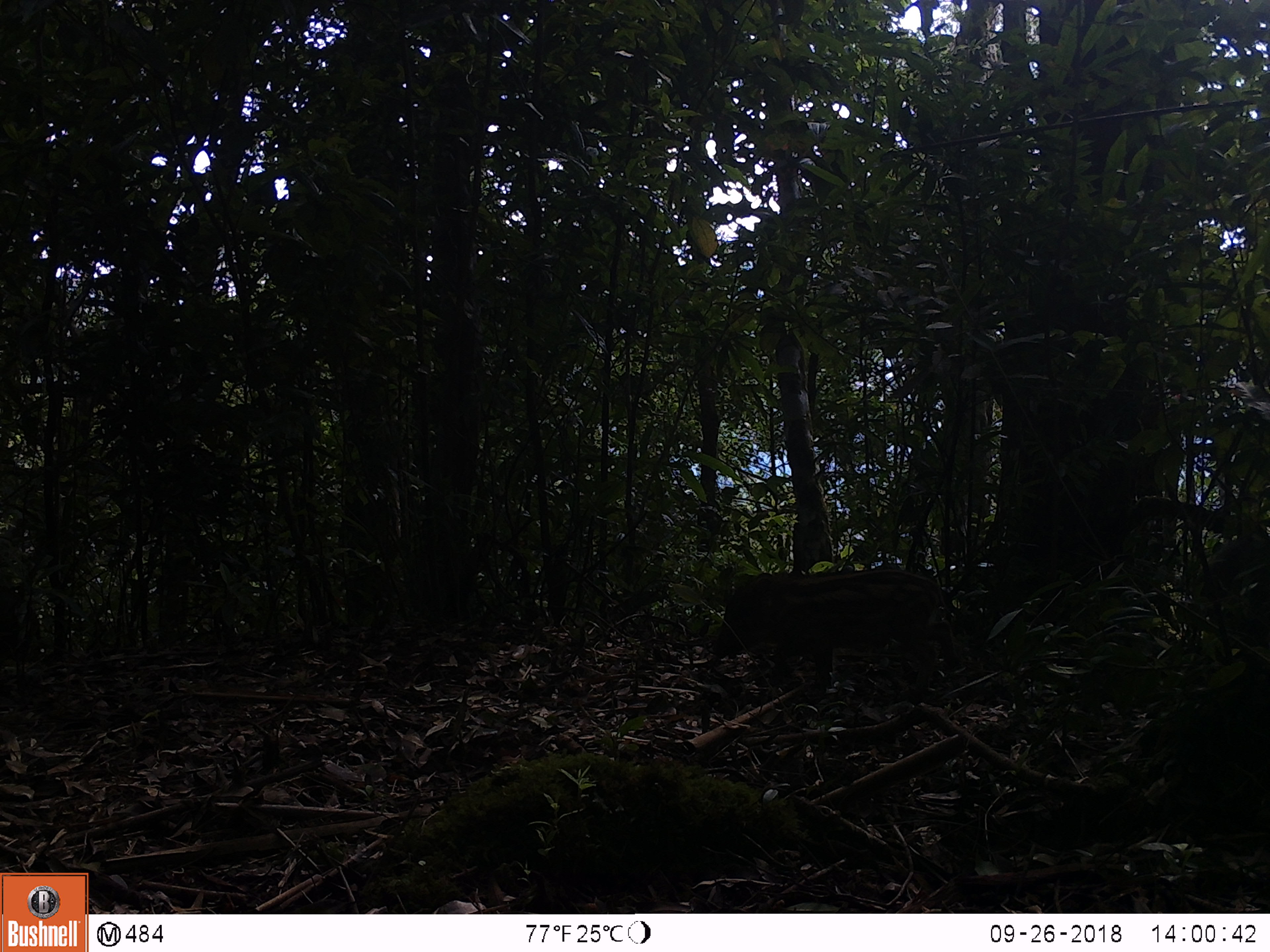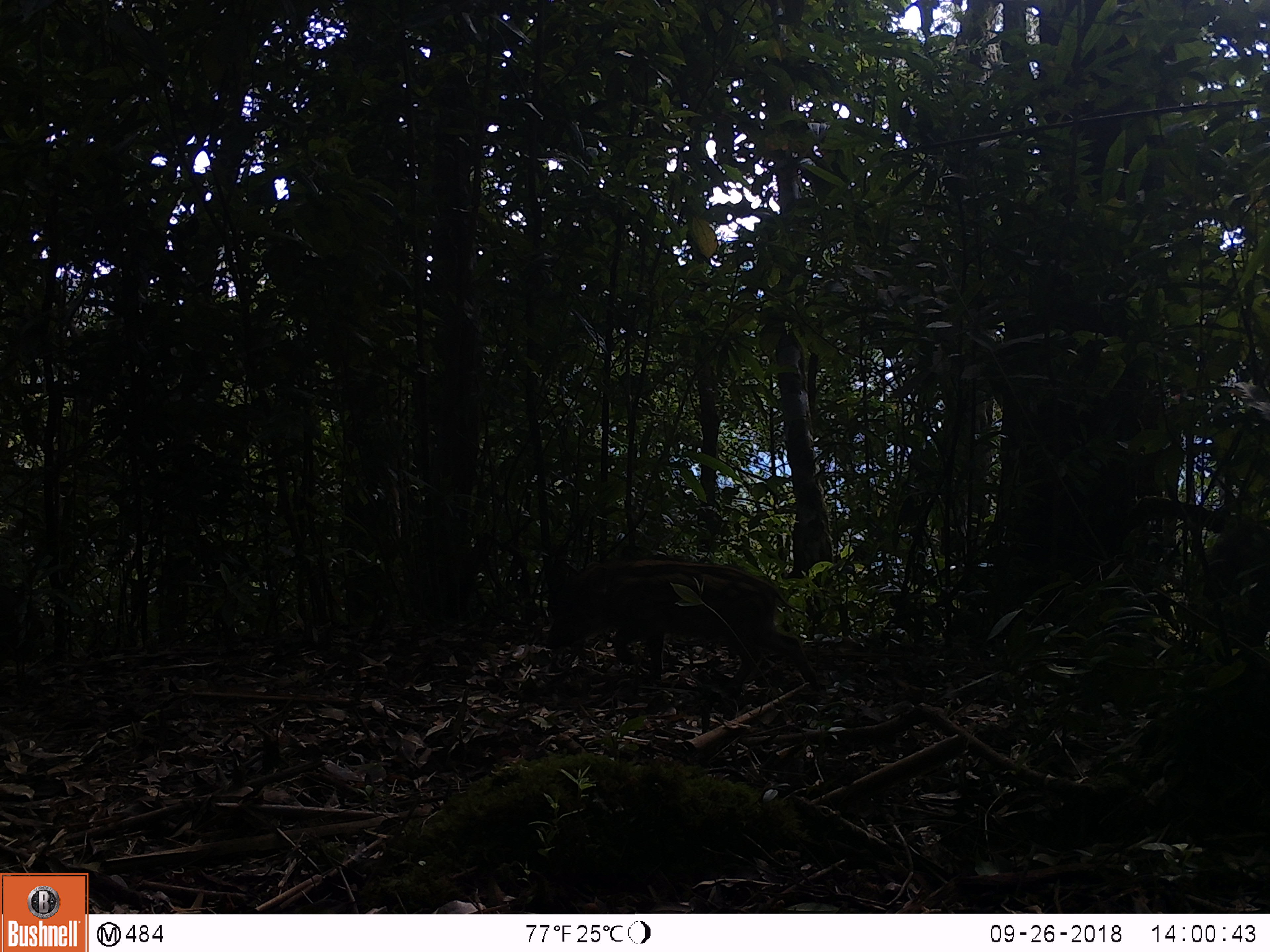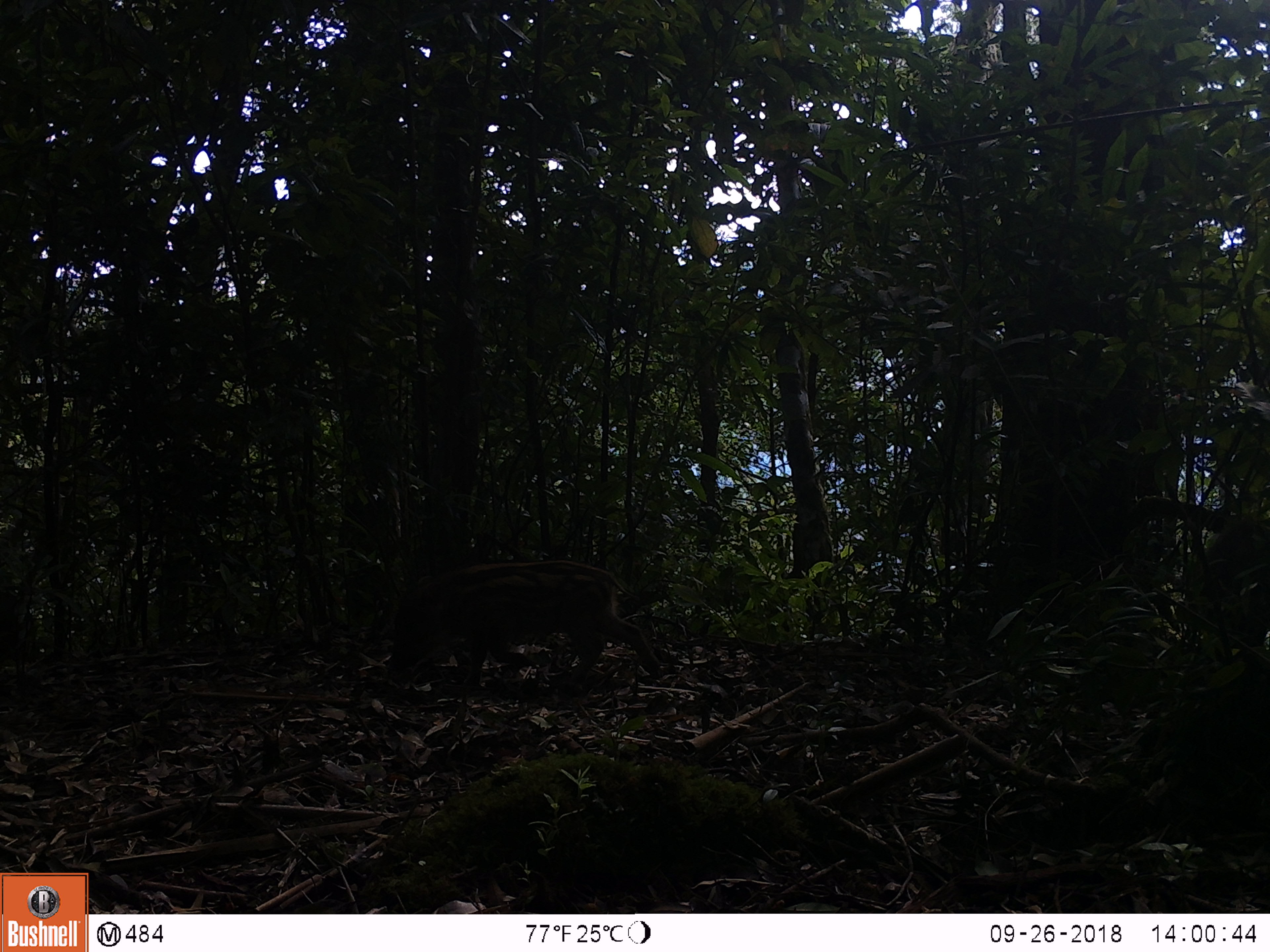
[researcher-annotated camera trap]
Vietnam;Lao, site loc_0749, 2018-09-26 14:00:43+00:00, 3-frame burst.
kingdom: Animalia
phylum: Chordata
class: Mammalia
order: Artiodactyla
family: Suidae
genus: Sus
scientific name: Sus scrofa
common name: eurasian wild pig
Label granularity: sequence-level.